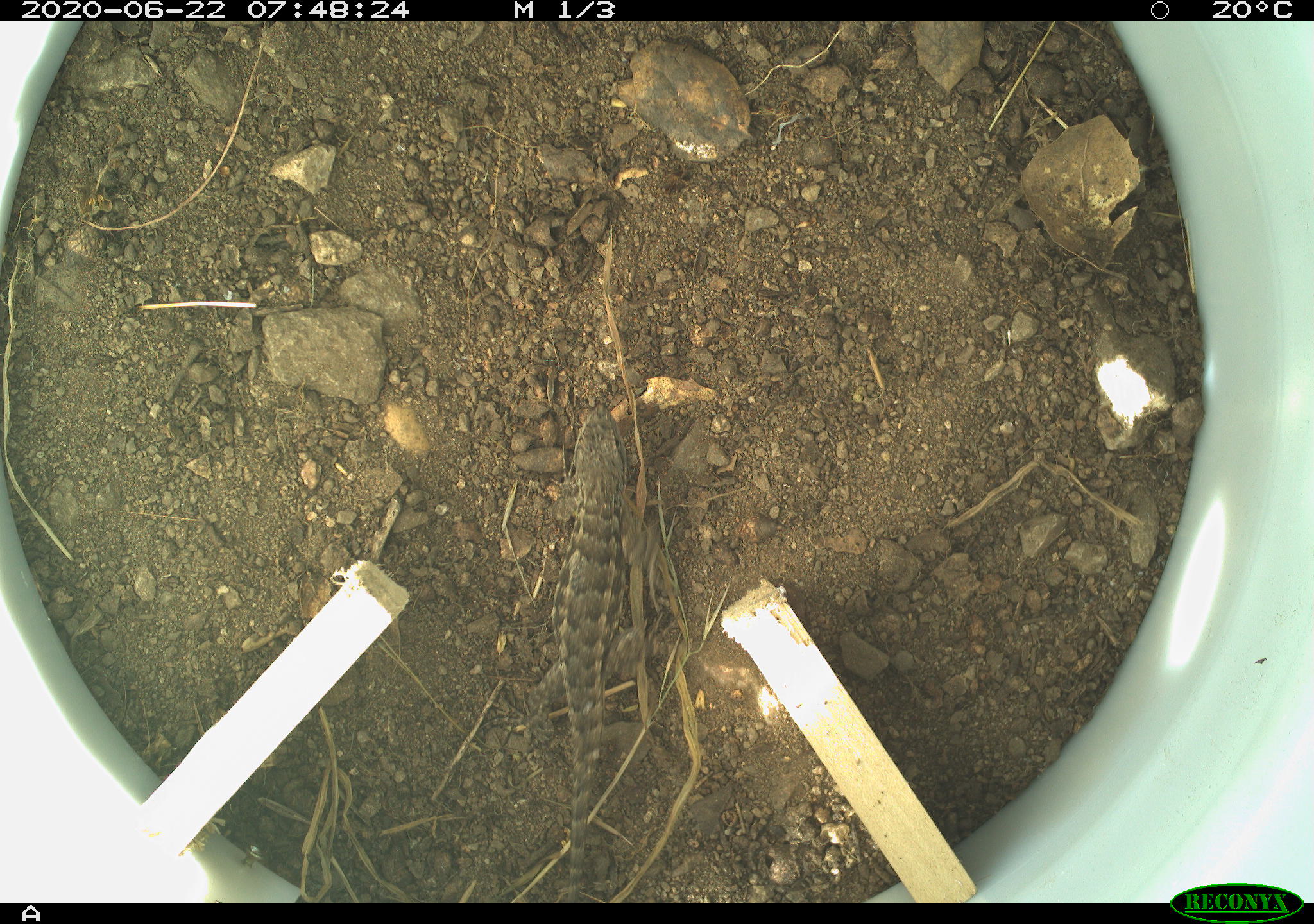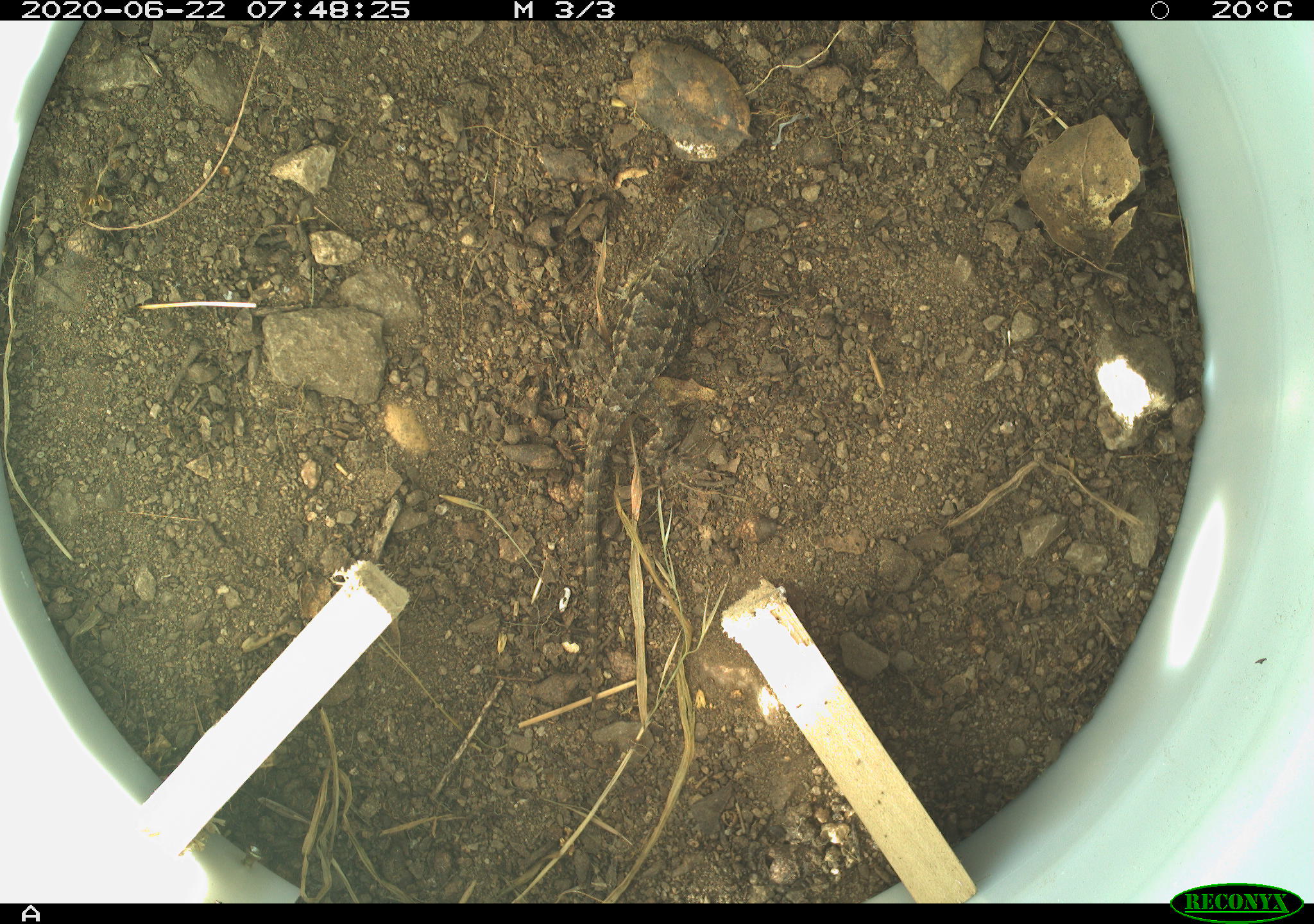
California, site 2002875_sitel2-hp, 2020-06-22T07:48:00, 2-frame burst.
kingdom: Animalia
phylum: Chordata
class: Reptilia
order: Squamata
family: Phrynosomatidae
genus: Sceloporus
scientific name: Sceloporus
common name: spiny lizards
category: sceloporus species